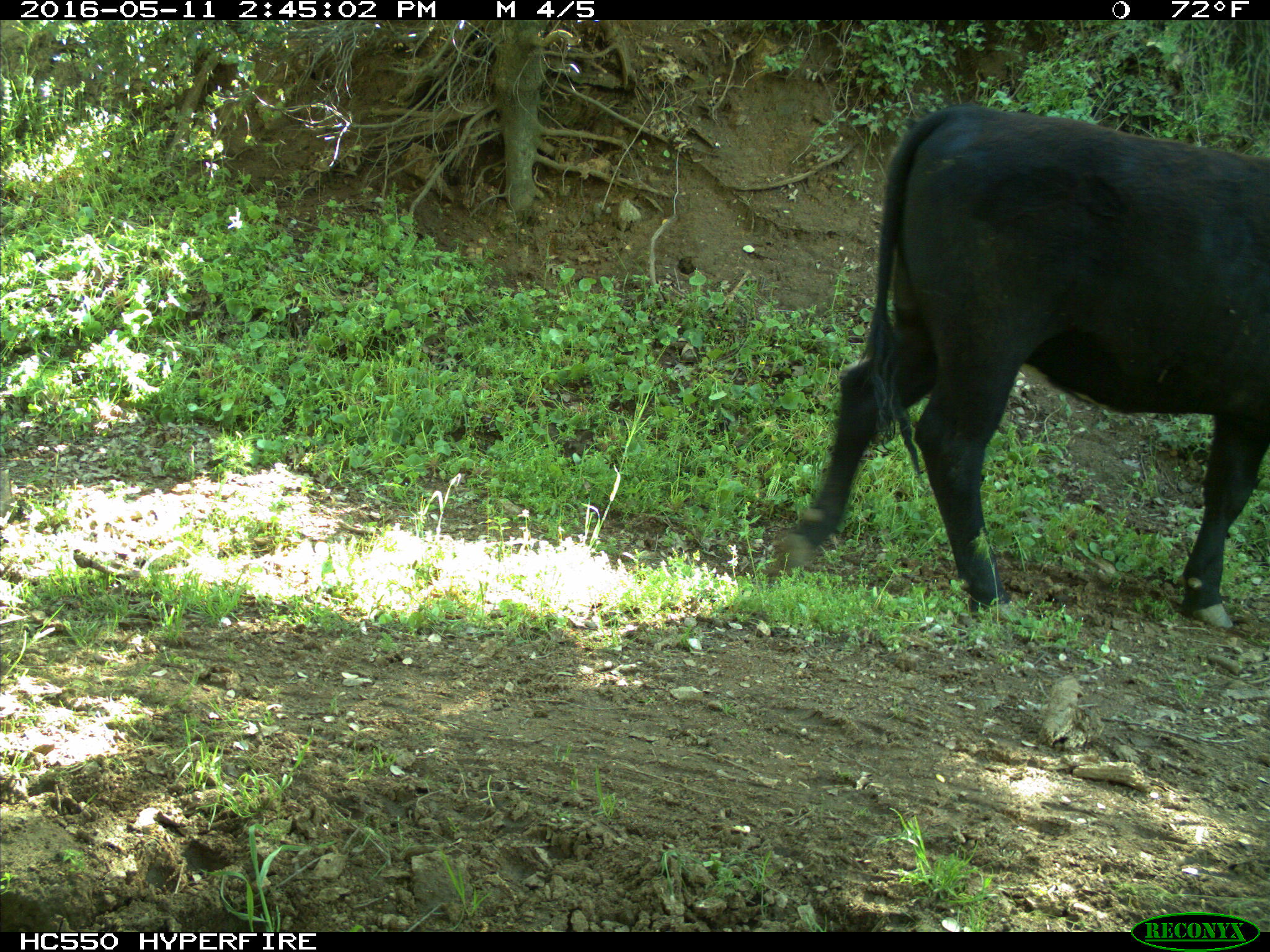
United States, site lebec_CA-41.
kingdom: Animalia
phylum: Chordata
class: Mammalia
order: Artiodactyla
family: Bovidae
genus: Bos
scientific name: Bos taurus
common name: domestic cow